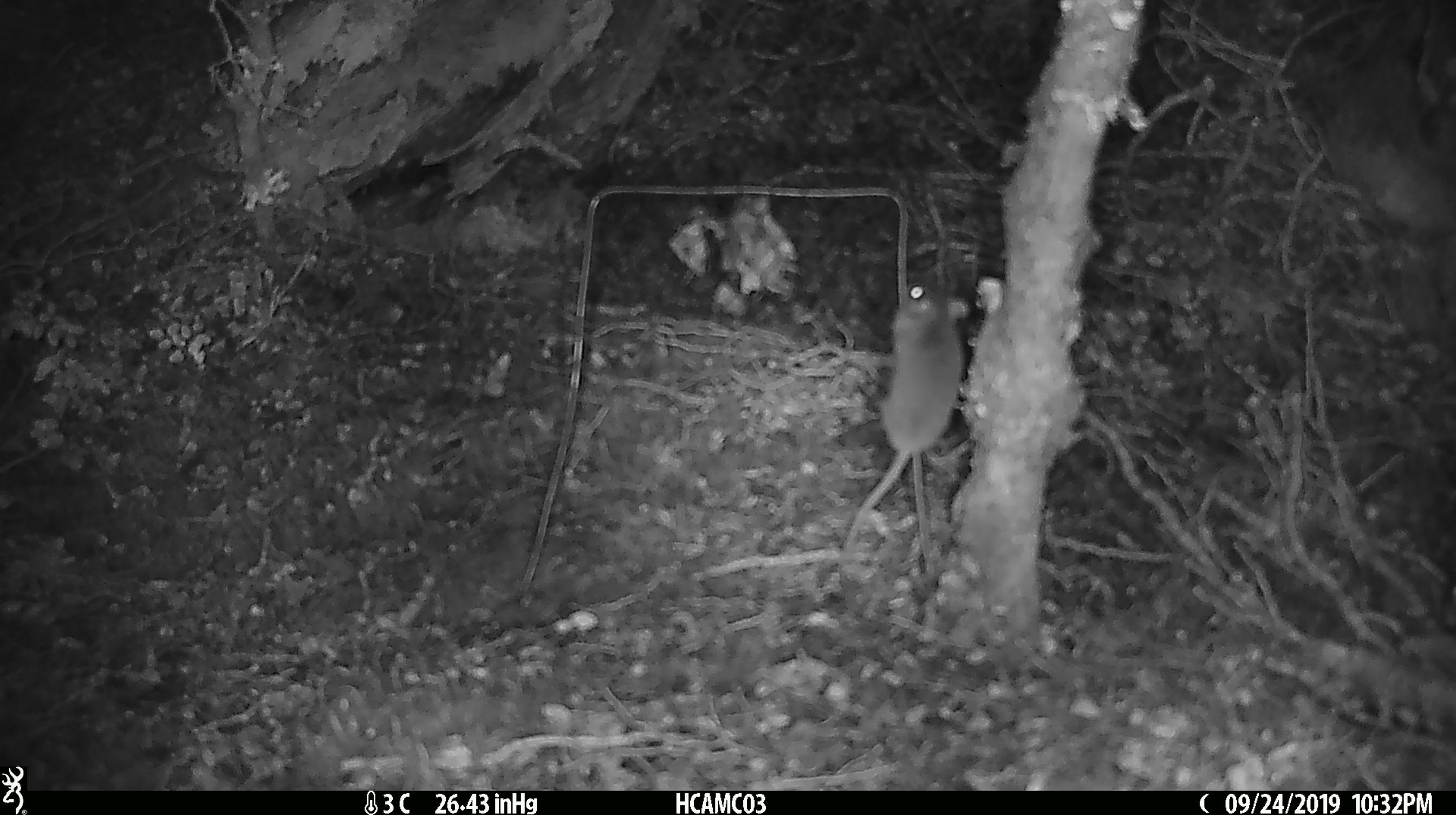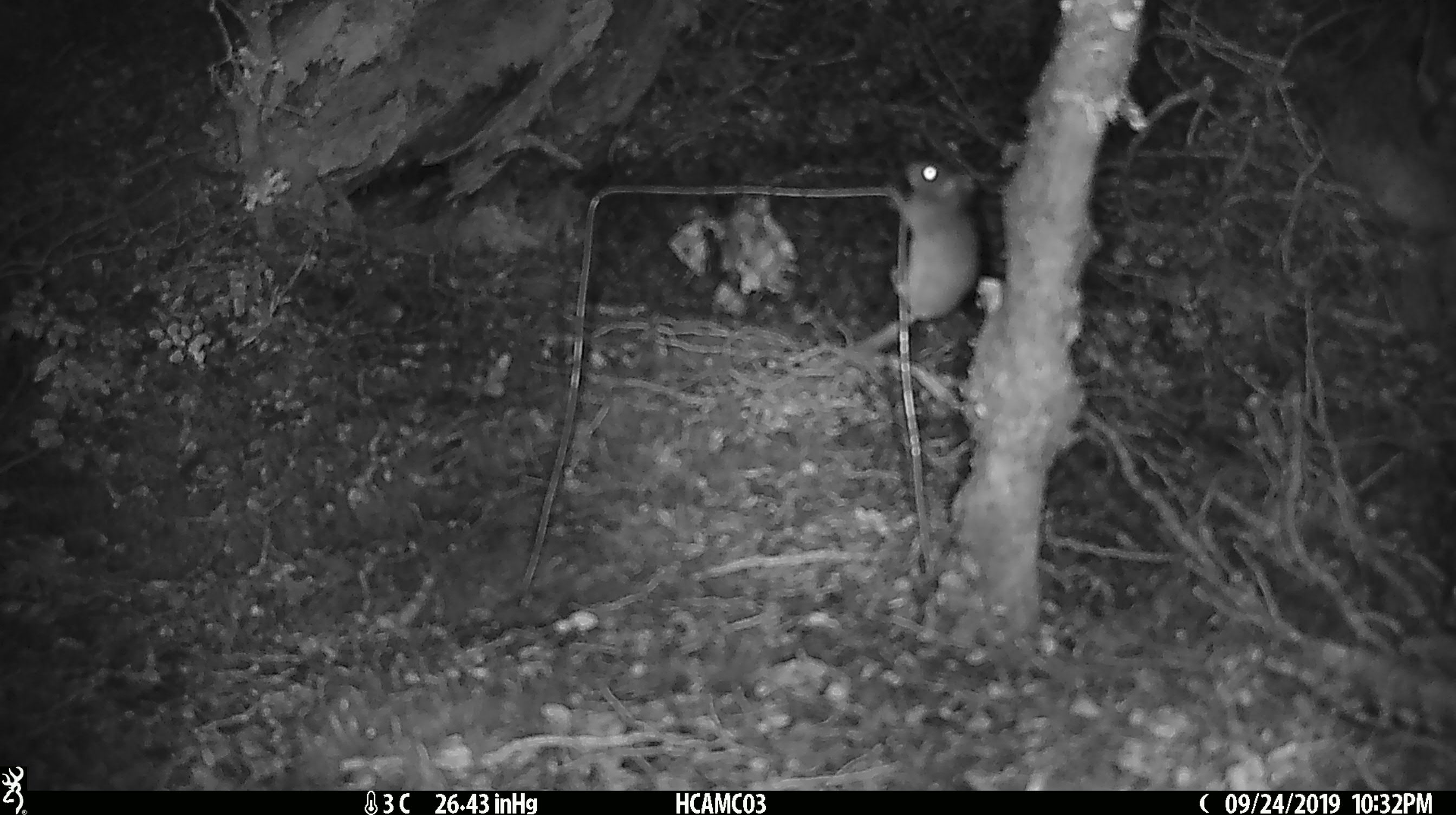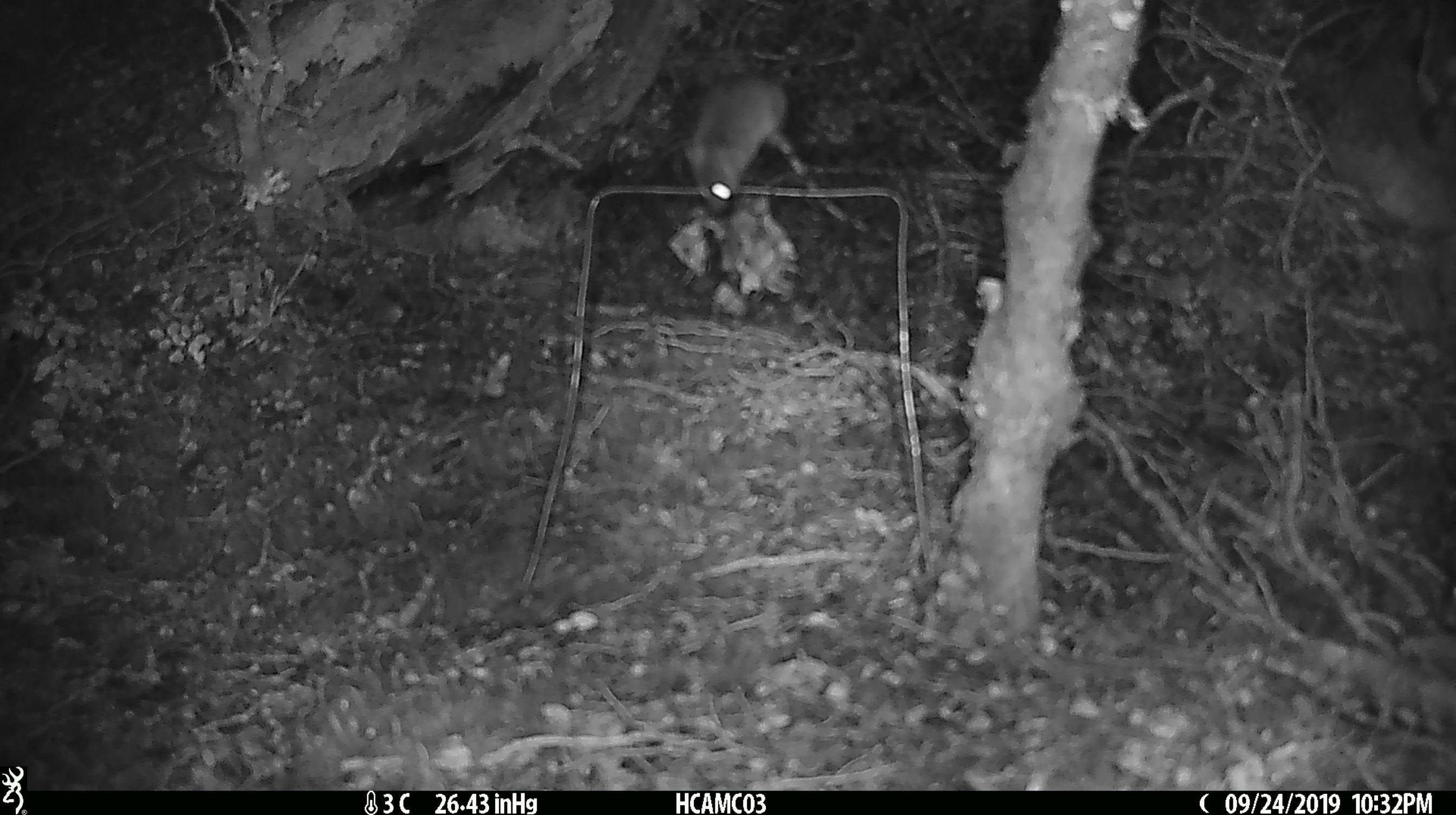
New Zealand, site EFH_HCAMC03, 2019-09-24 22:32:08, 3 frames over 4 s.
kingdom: Animalia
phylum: Chordata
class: Mammalia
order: Rodentia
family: Muridae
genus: Mus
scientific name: Mus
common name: mouse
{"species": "mouse (Mus)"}